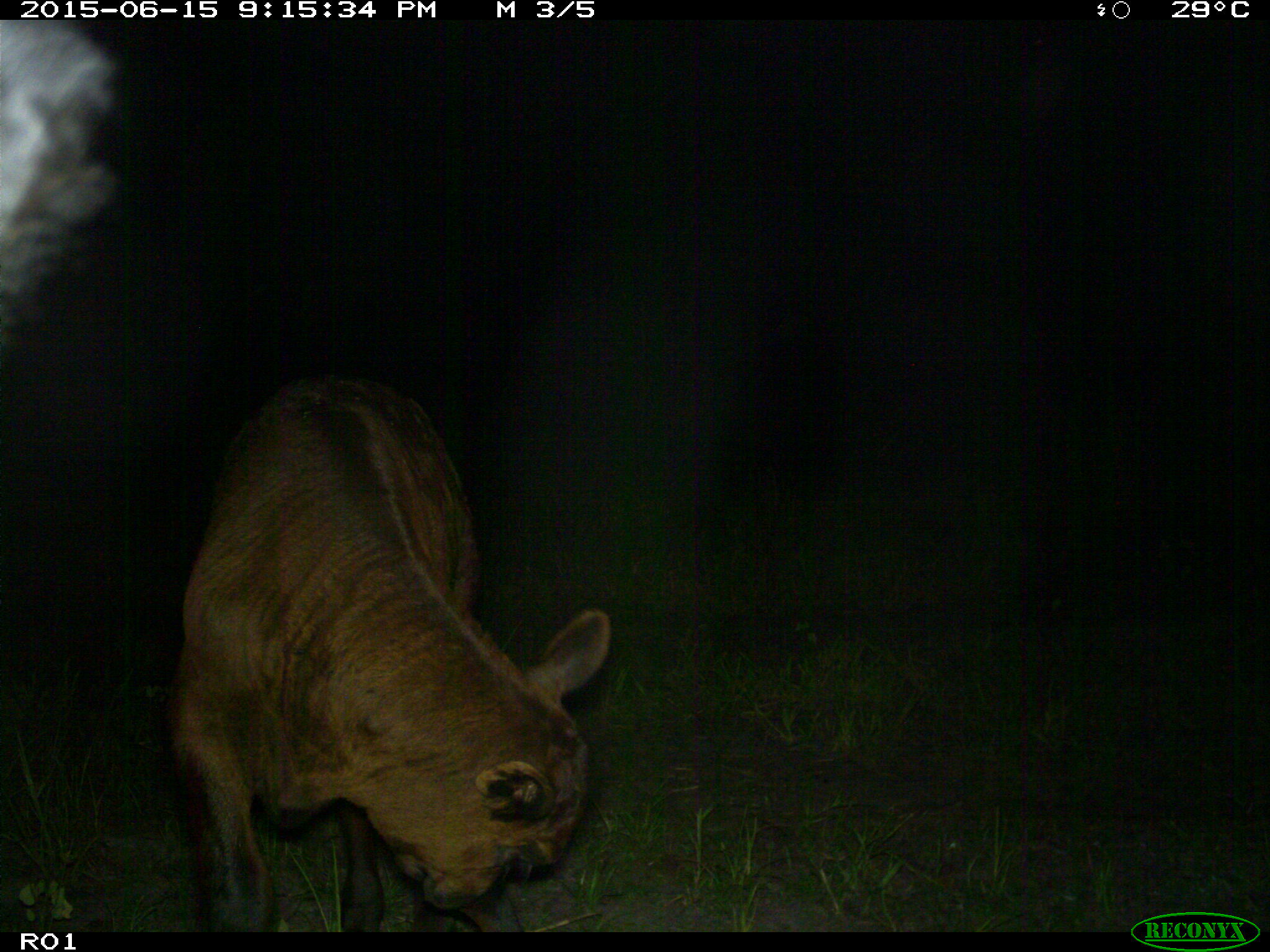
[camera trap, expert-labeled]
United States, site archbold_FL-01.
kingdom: Animalia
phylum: Chordata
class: Mammalia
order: Artiodactyla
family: Bovidae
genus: Bos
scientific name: Bos taurus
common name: domestic cow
Bos taurus (domestic cow).